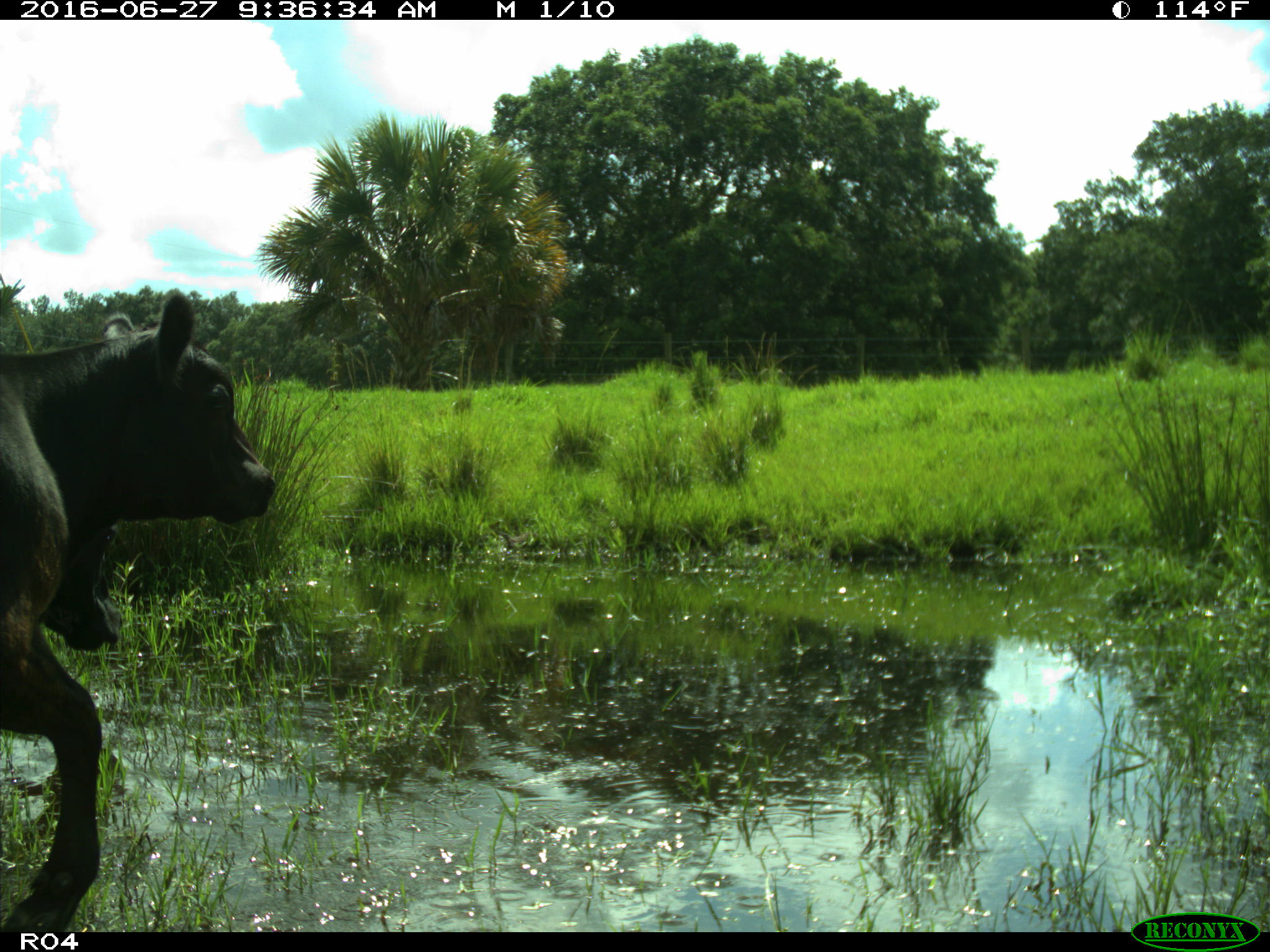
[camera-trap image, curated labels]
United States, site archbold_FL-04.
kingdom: Animalia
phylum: Chordata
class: Mammalia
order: Artiodactyla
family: Bovidae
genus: Bos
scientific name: Bos taurus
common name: domestic cow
Bos taurus (domestic cow).